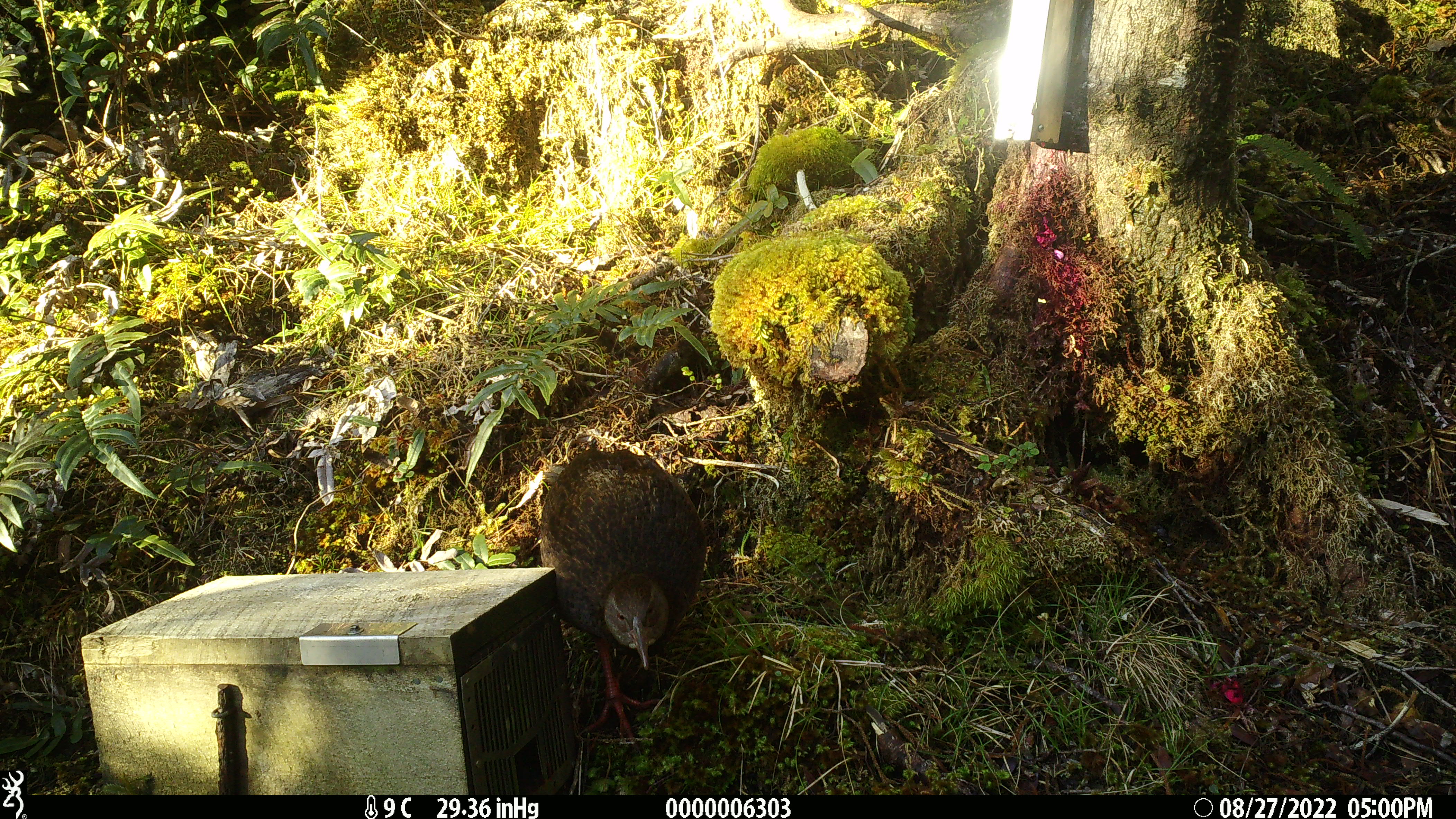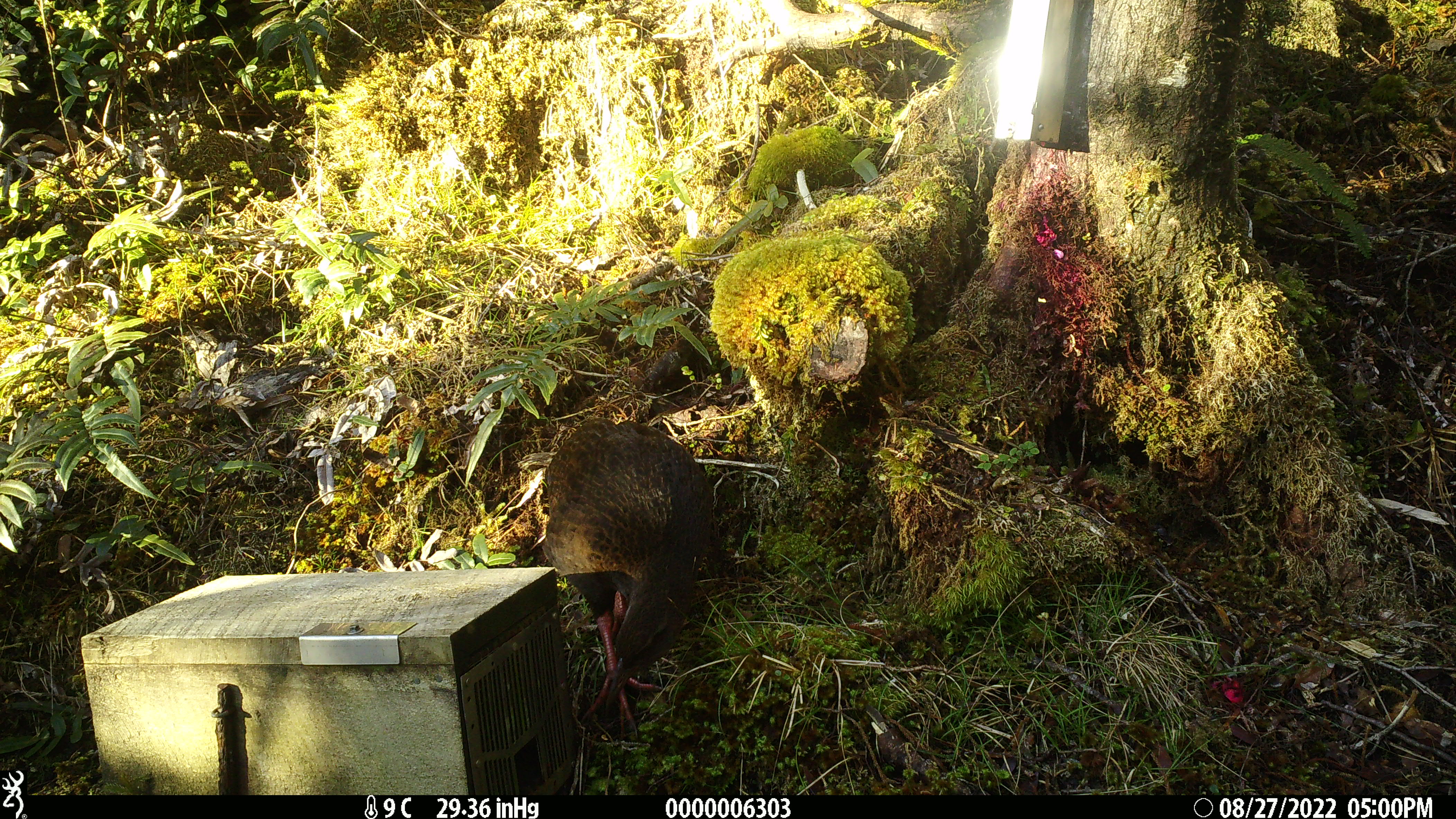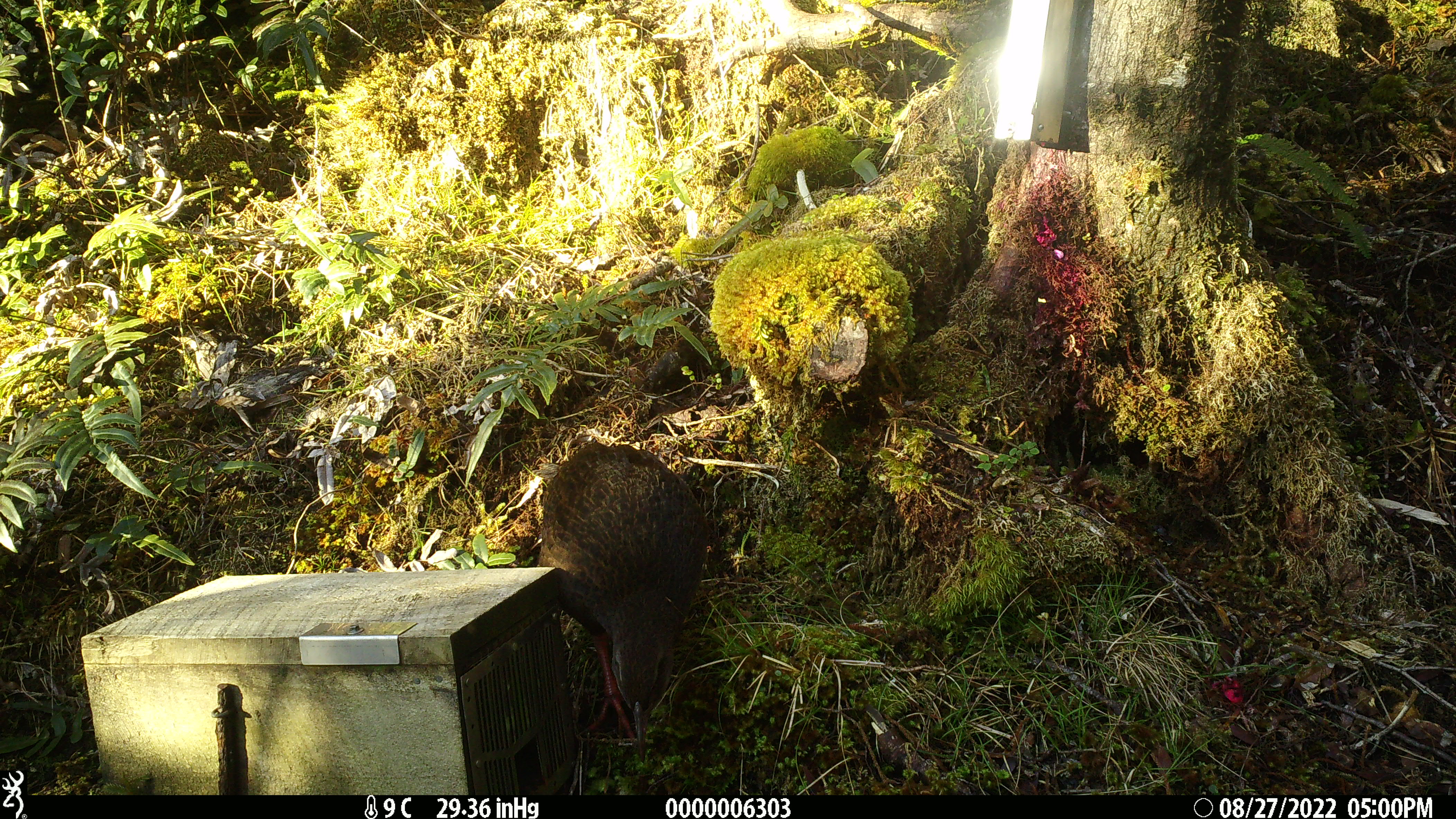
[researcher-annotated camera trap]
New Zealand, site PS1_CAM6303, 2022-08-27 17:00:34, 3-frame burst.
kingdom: Animalia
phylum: Chordata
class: Aves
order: Gruiformes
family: Rallidae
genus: Gallirallus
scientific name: Gallirallus australis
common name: weka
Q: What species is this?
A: Weka (Gallirallus australis).